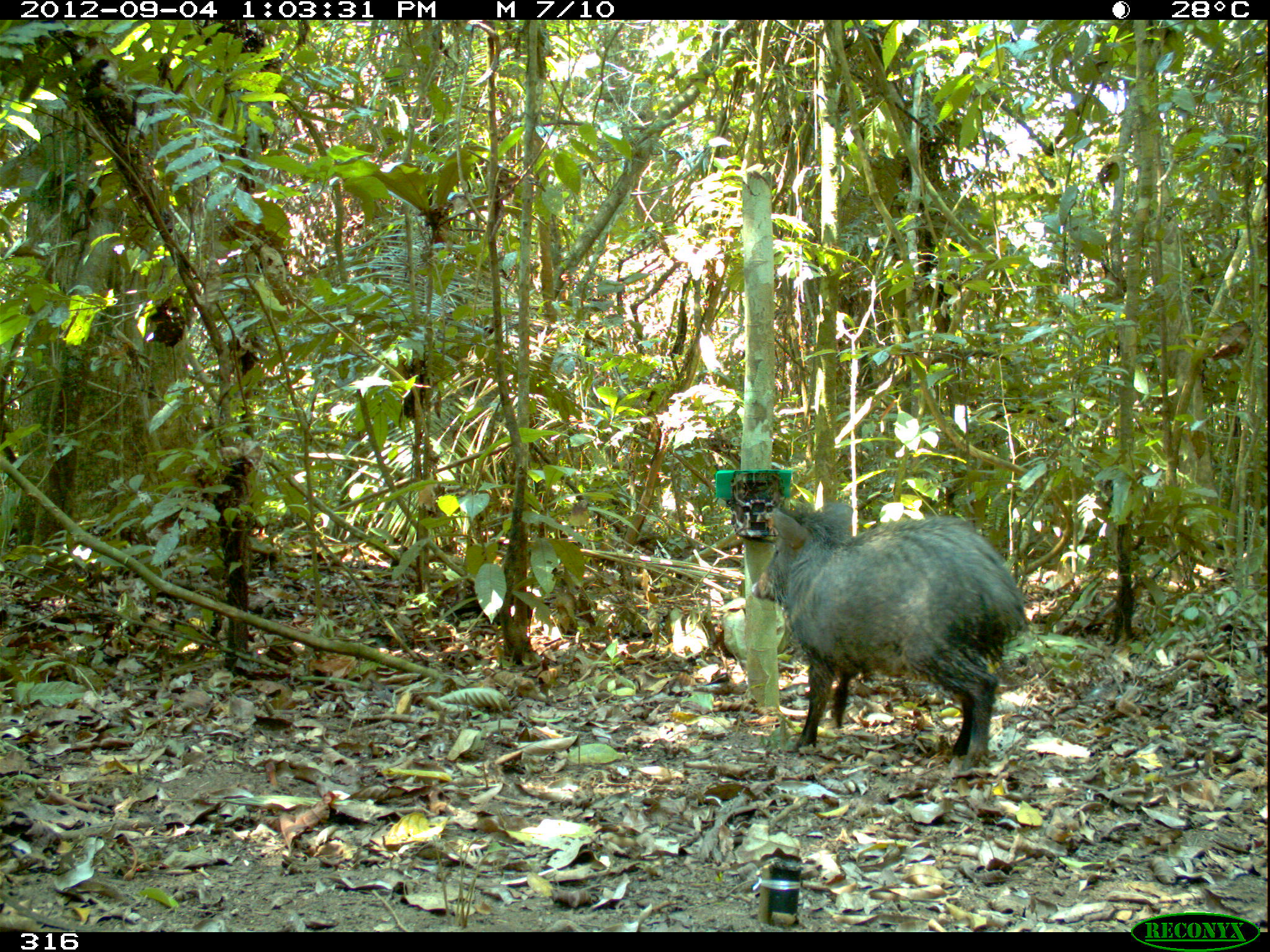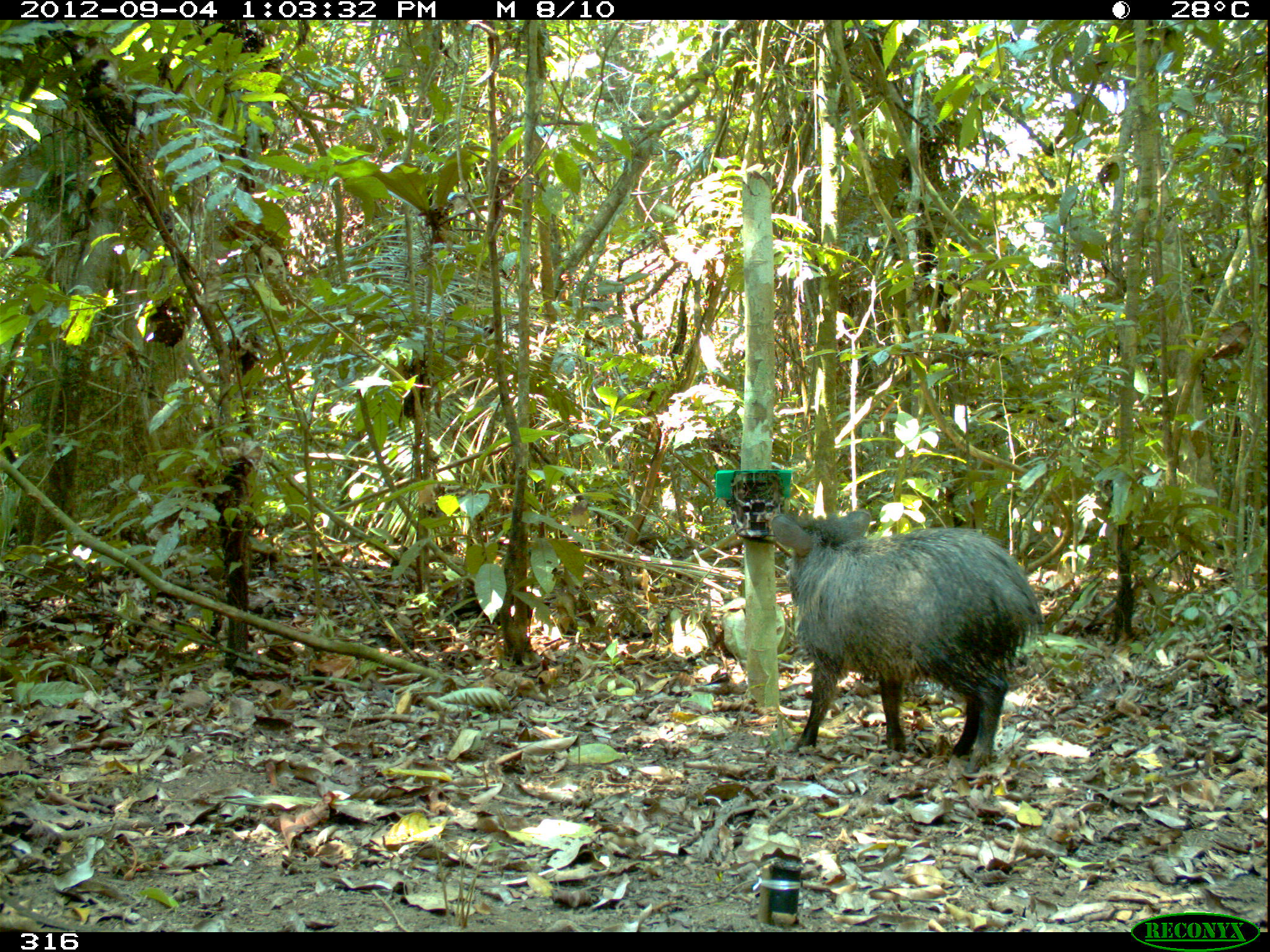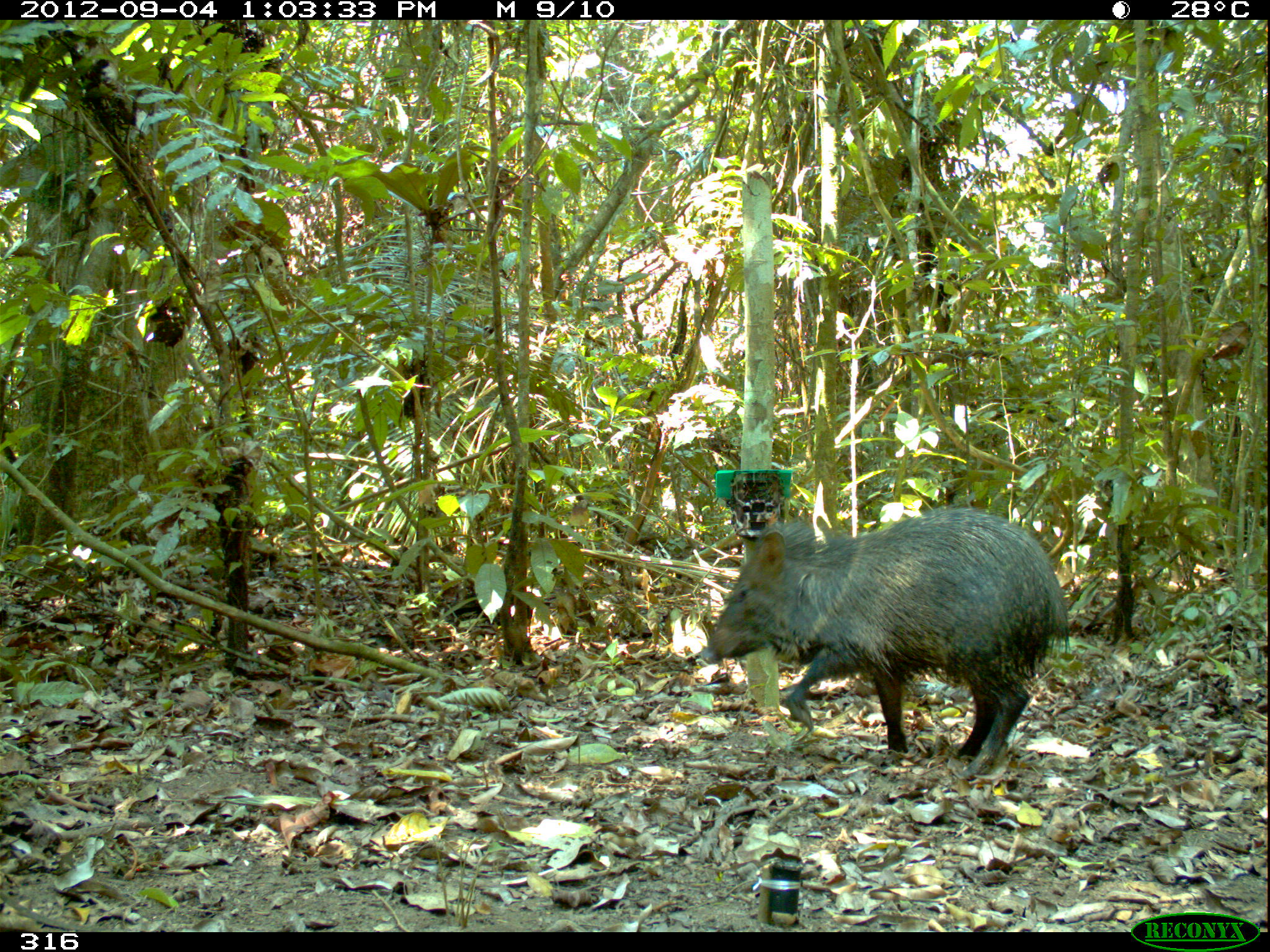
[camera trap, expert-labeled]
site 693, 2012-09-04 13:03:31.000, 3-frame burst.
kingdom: Animalia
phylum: Chordata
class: Mammalia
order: Artiodactyla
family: Tayassuidae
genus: Pecari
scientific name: Pecari tajacu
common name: collared peccary